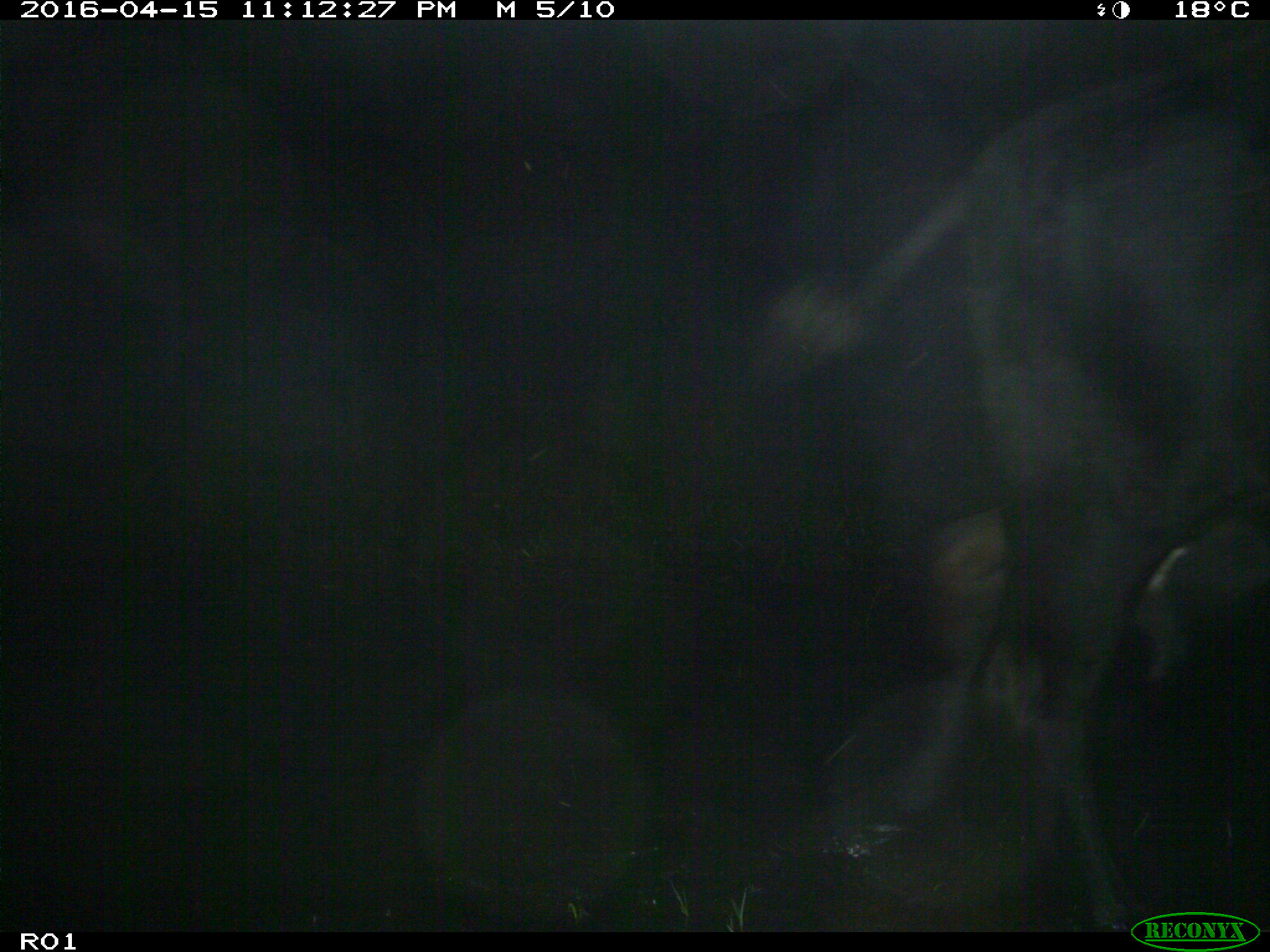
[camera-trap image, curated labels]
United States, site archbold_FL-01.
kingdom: Animalia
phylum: Chordata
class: Mammalia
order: Artiodactyla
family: Bovidae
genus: Bos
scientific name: Bos taurus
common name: domestic cow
Bos taurus (domestic cow).